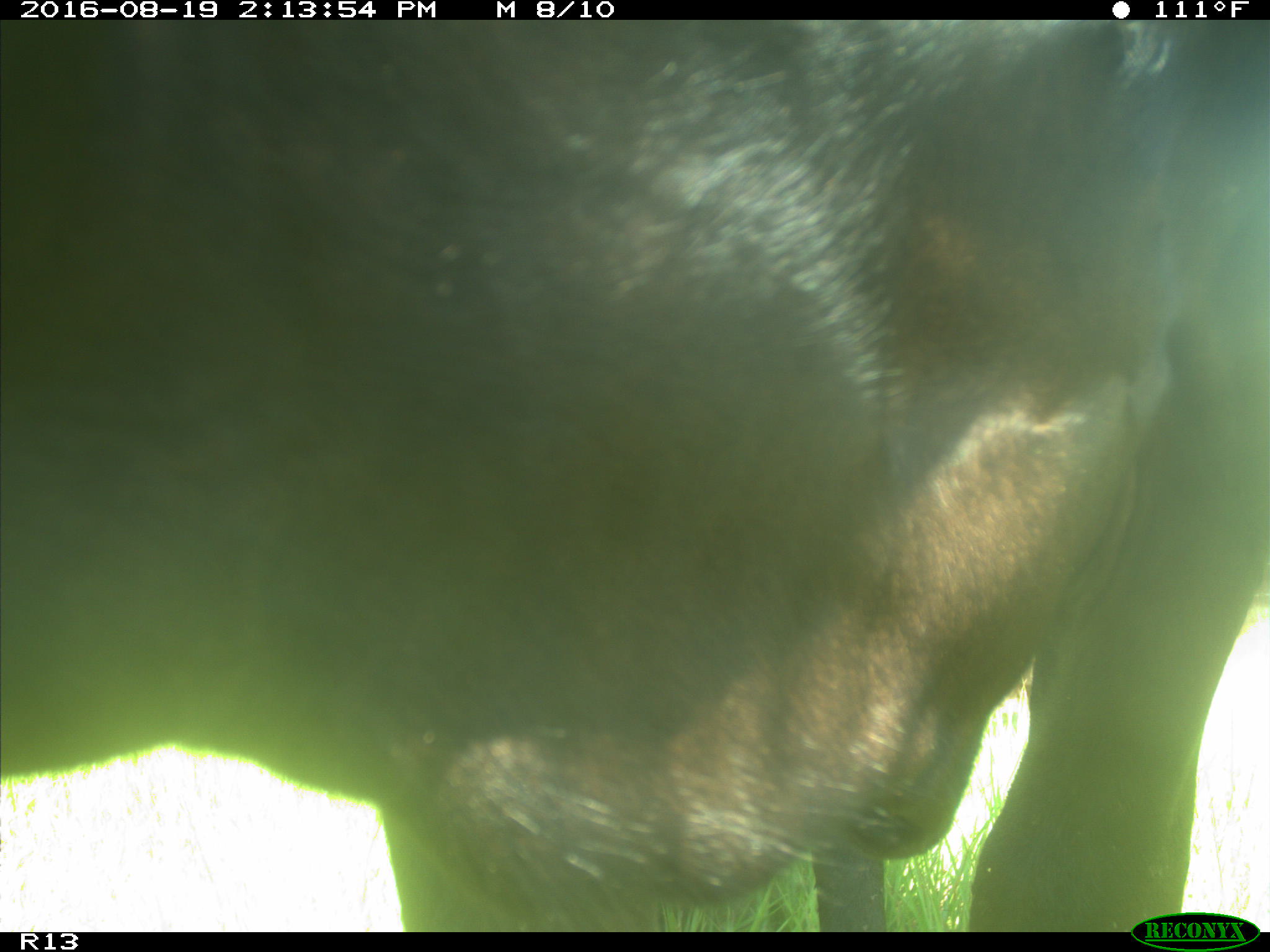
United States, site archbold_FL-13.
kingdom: Animalia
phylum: Chordata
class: Mammalia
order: Artiodactyla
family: Bovidae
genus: Bos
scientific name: Bos taurus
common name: domestic cow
Bos taurus (domestic cow).